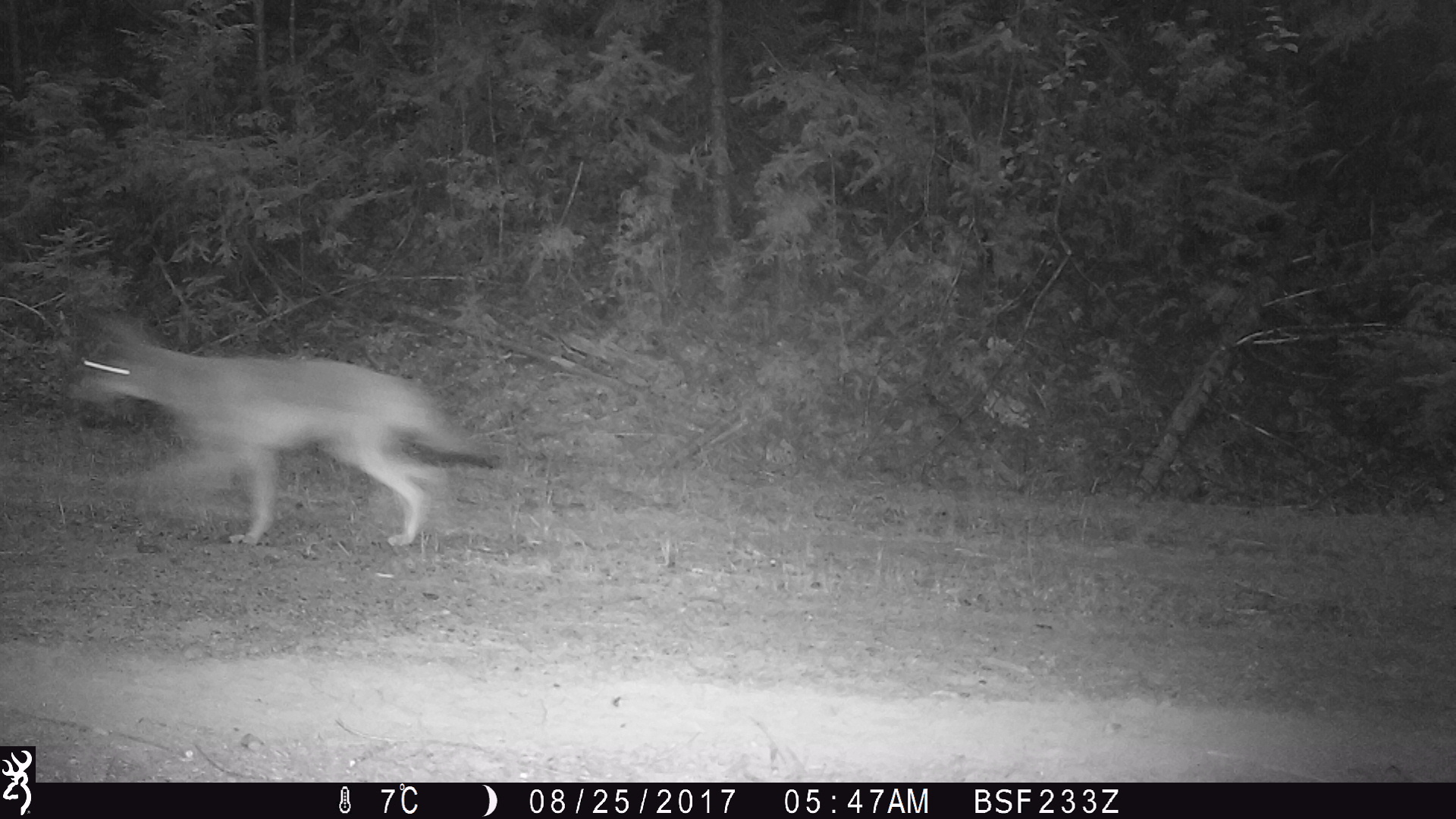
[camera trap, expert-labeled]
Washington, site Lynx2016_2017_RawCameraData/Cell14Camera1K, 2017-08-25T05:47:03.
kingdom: Animalia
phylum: Chordata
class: Mammalia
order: Carnivora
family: Canidae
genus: Canis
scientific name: Canis latrans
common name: coyote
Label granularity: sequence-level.